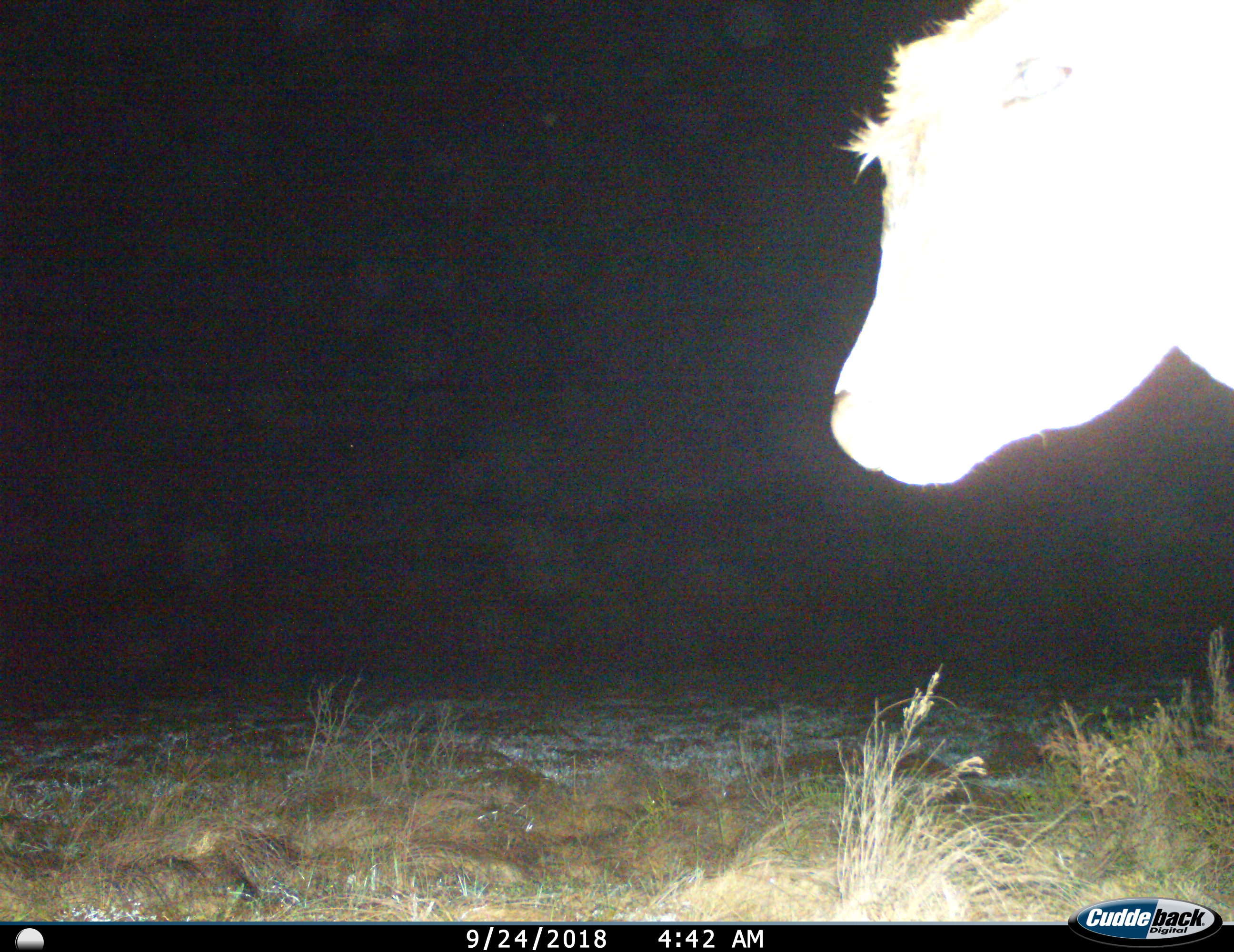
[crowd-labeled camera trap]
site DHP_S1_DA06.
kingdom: Animalia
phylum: Chordata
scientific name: Vertebrata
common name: domestic animal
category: domesticanimal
Domesticanimal (domestic animal) (Vertebrata), count 1. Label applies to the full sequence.